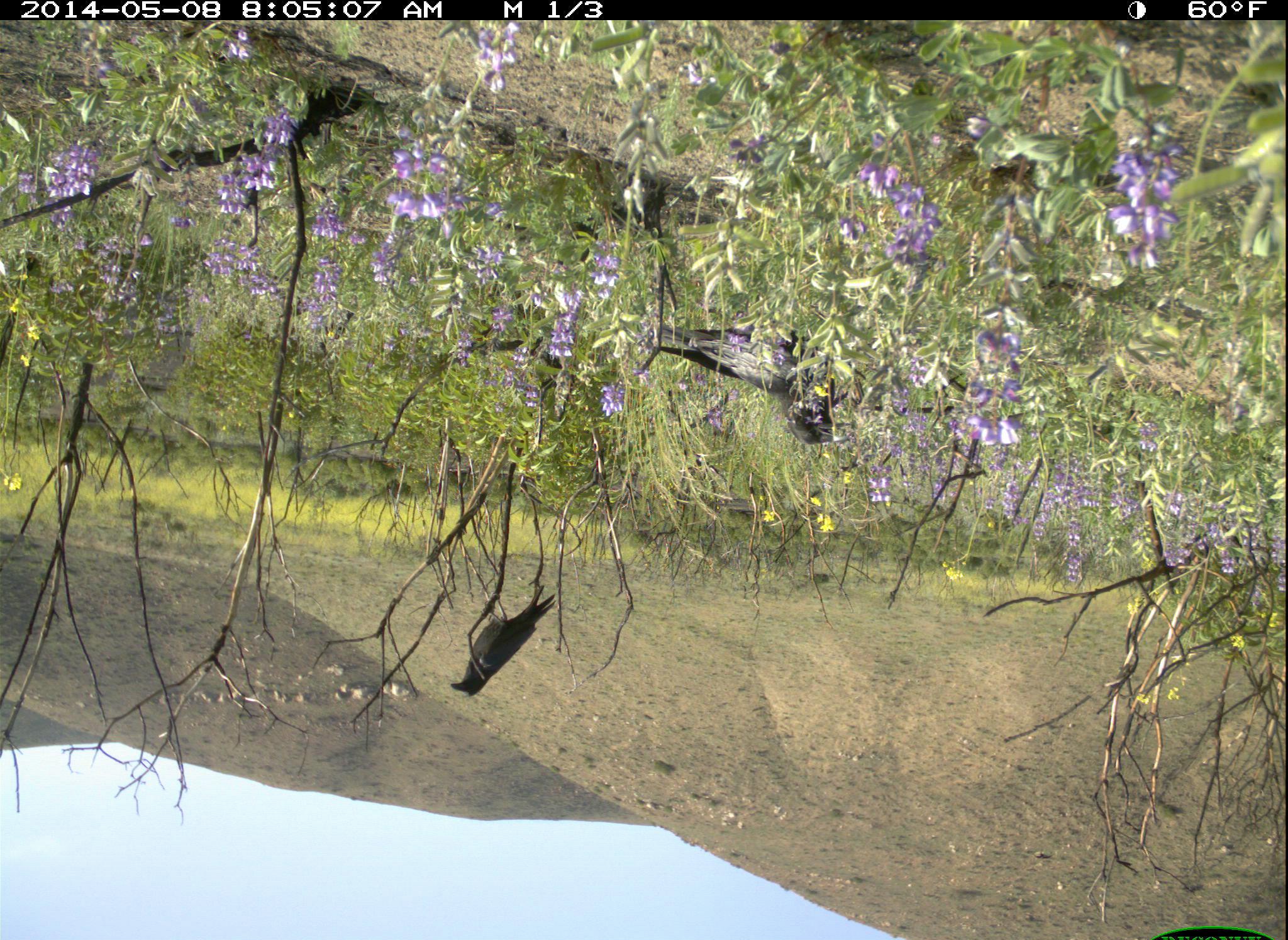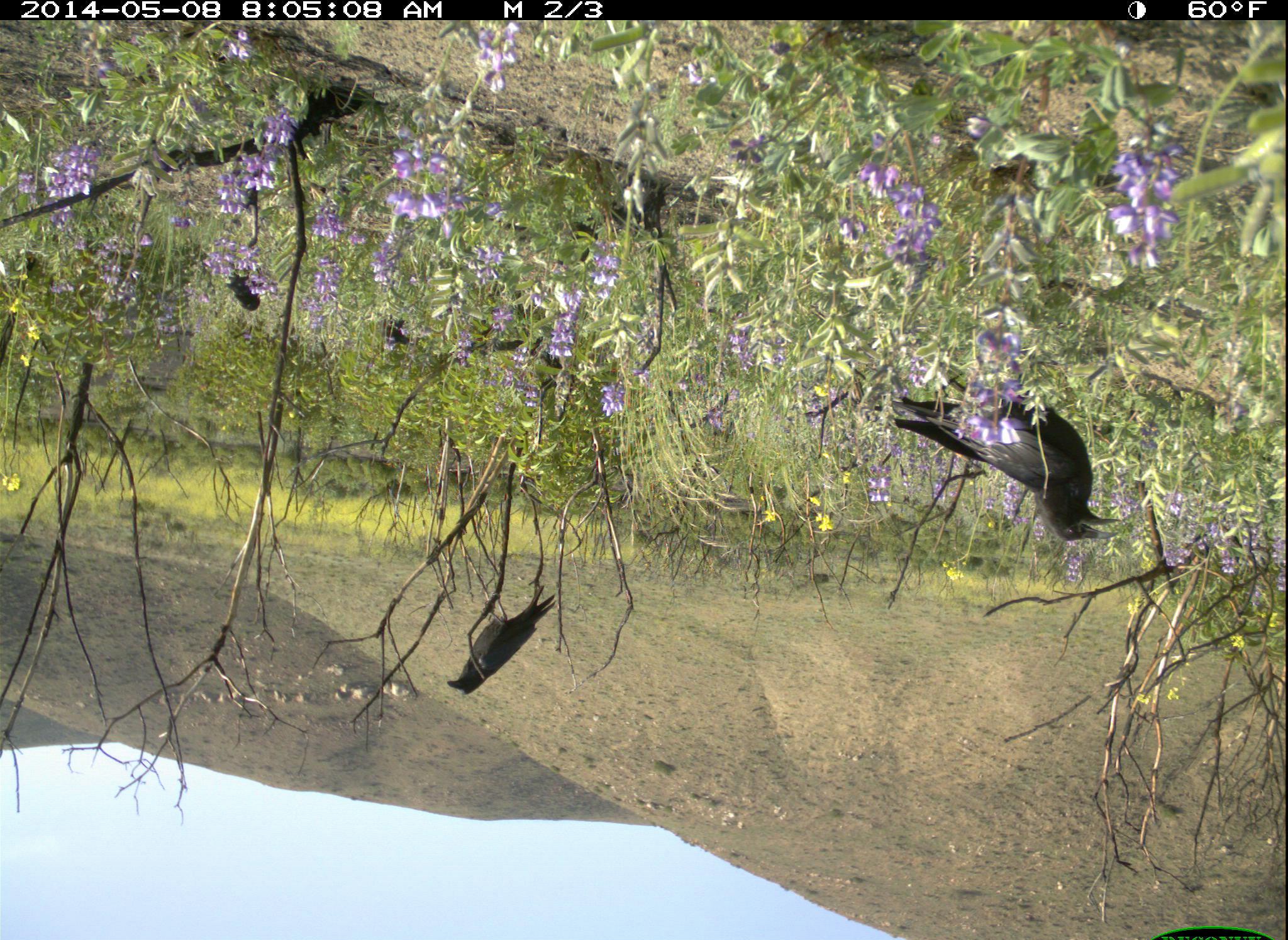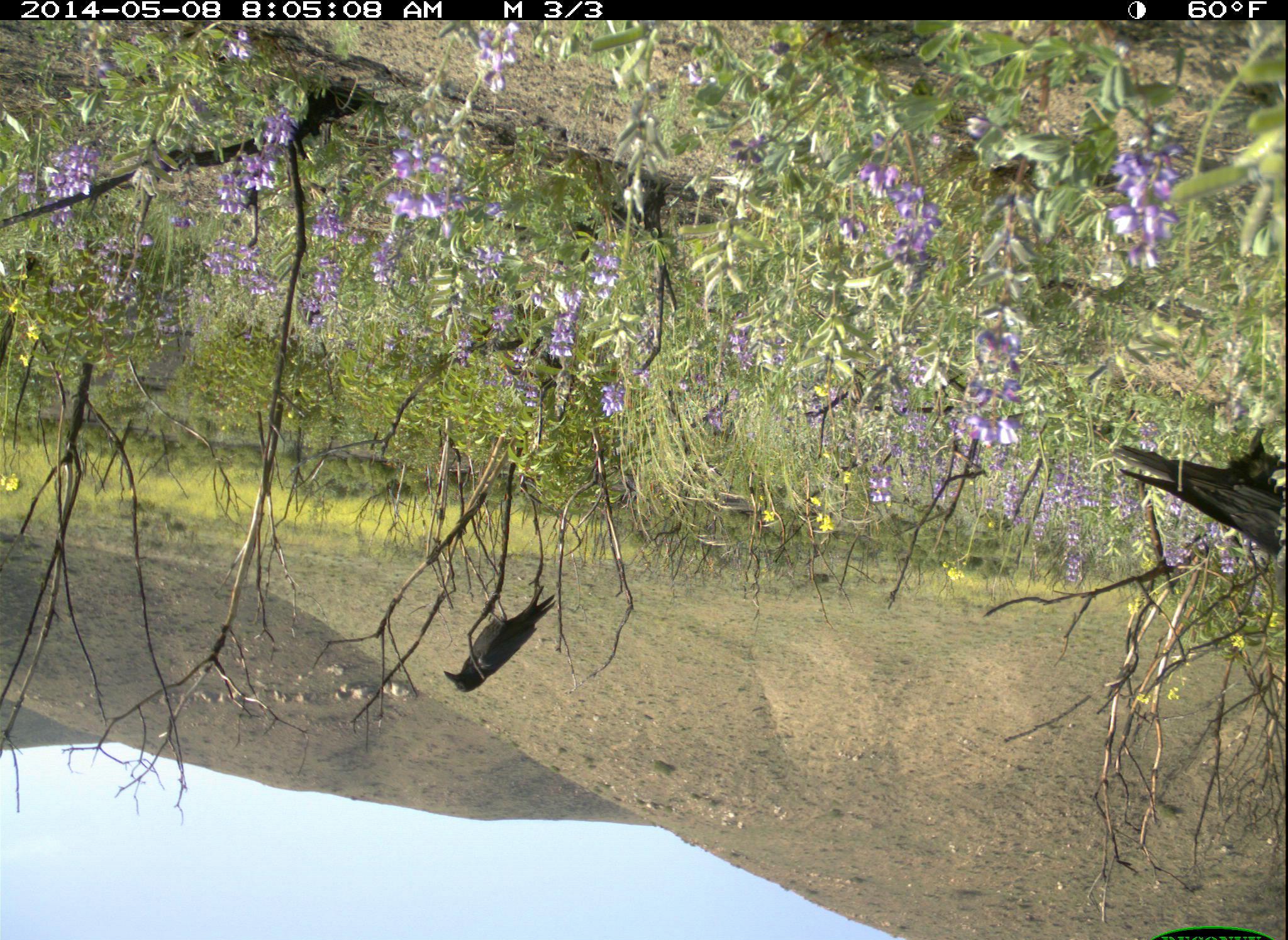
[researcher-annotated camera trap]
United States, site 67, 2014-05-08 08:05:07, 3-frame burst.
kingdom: Animalia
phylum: Chordata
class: Aves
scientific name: Aves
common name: bird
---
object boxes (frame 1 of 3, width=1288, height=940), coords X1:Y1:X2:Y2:
bird: 659:322:865:446; 449:584:557:698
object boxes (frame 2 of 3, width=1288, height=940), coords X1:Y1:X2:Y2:
bird: 893:394:1122:543; 446:585:557:695; 225:269:264:314; 377:310:411:356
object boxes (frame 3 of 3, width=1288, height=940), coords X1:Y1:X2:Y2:
bird: 1108:423:1288:554; 442:583:557:695